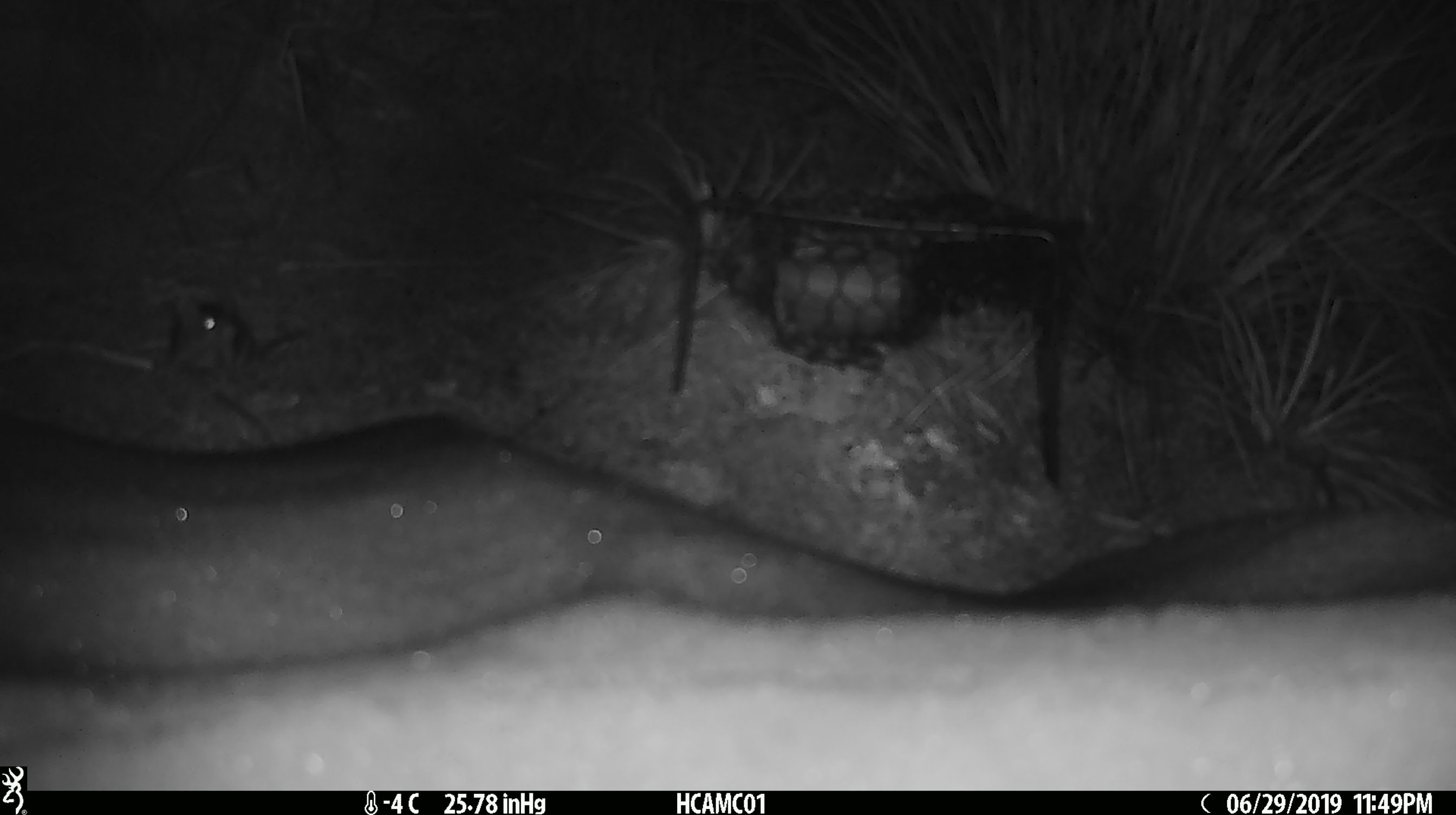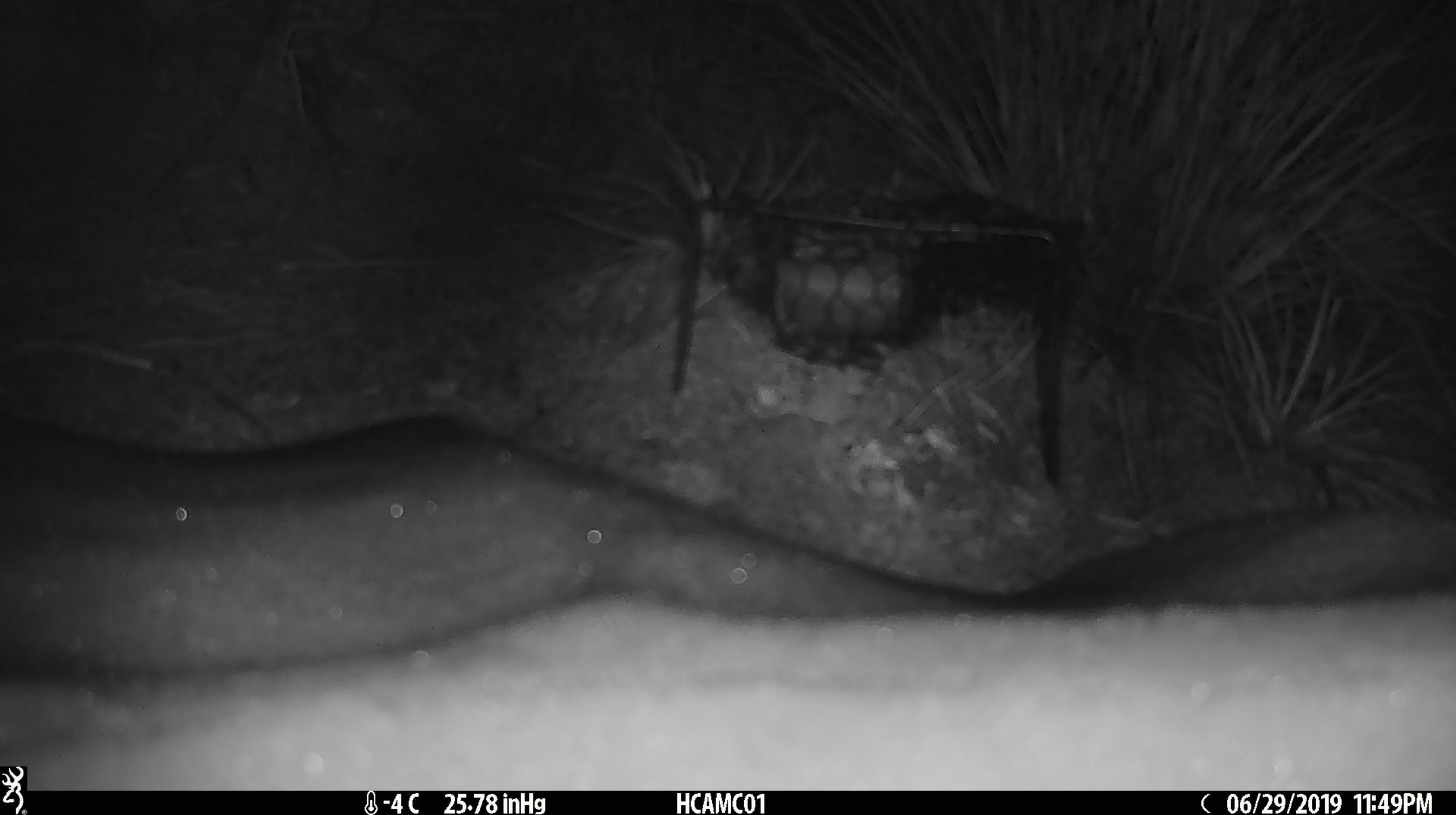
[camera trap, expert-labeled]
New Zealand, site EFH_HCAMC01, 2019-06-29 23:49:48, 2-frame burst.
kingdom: Animalia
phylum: Chordata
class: Mammalia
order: Rodentia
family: Muridae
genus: Mus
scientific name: Mus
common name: mouse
Mouse (Mus).